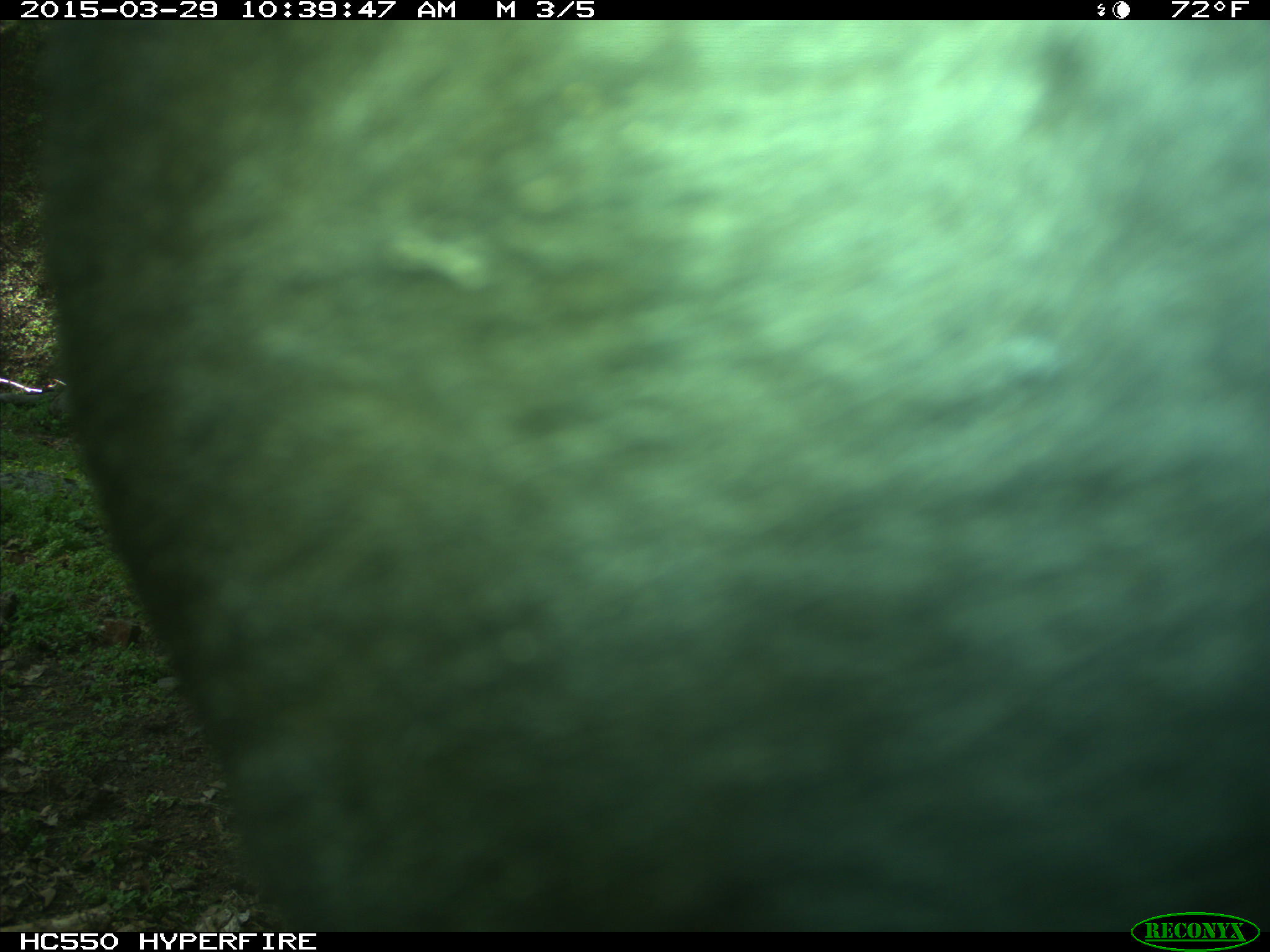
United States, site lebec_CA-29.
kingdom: Animalia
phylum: Chordata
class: Mammalia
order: Artiodactyla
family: Bovidae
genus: Bos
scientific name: Bos taurus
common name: domestic cow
Bos taurus (domestic cow).